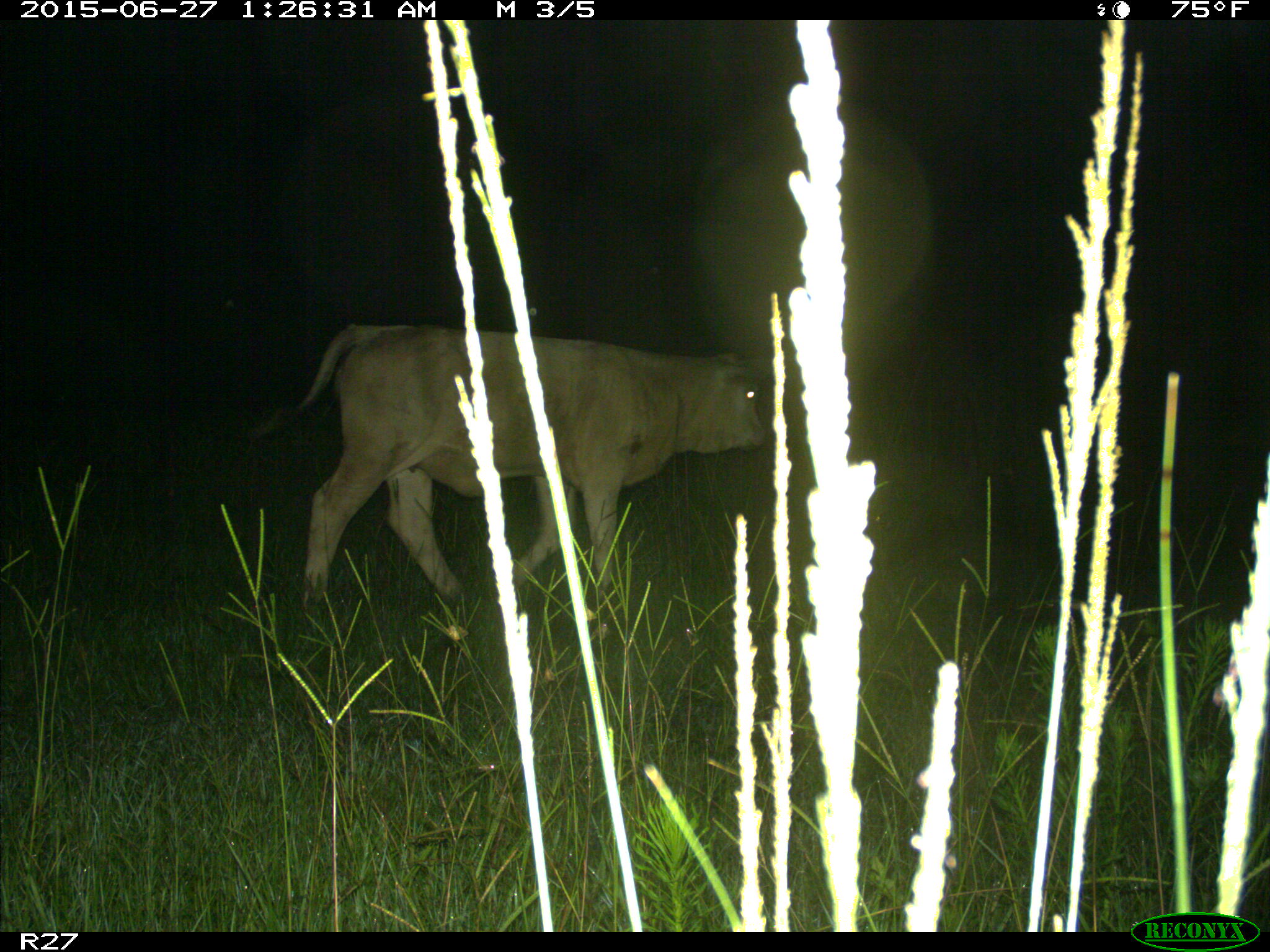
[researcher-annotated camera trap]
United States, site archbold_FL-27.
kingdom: Animalia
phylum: Chordata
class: Mammalia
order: Artiodactyla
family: Bovidae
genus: Bos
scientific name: Bos taurus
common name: domestic cow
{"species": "Bos taurus (domestic cow)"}